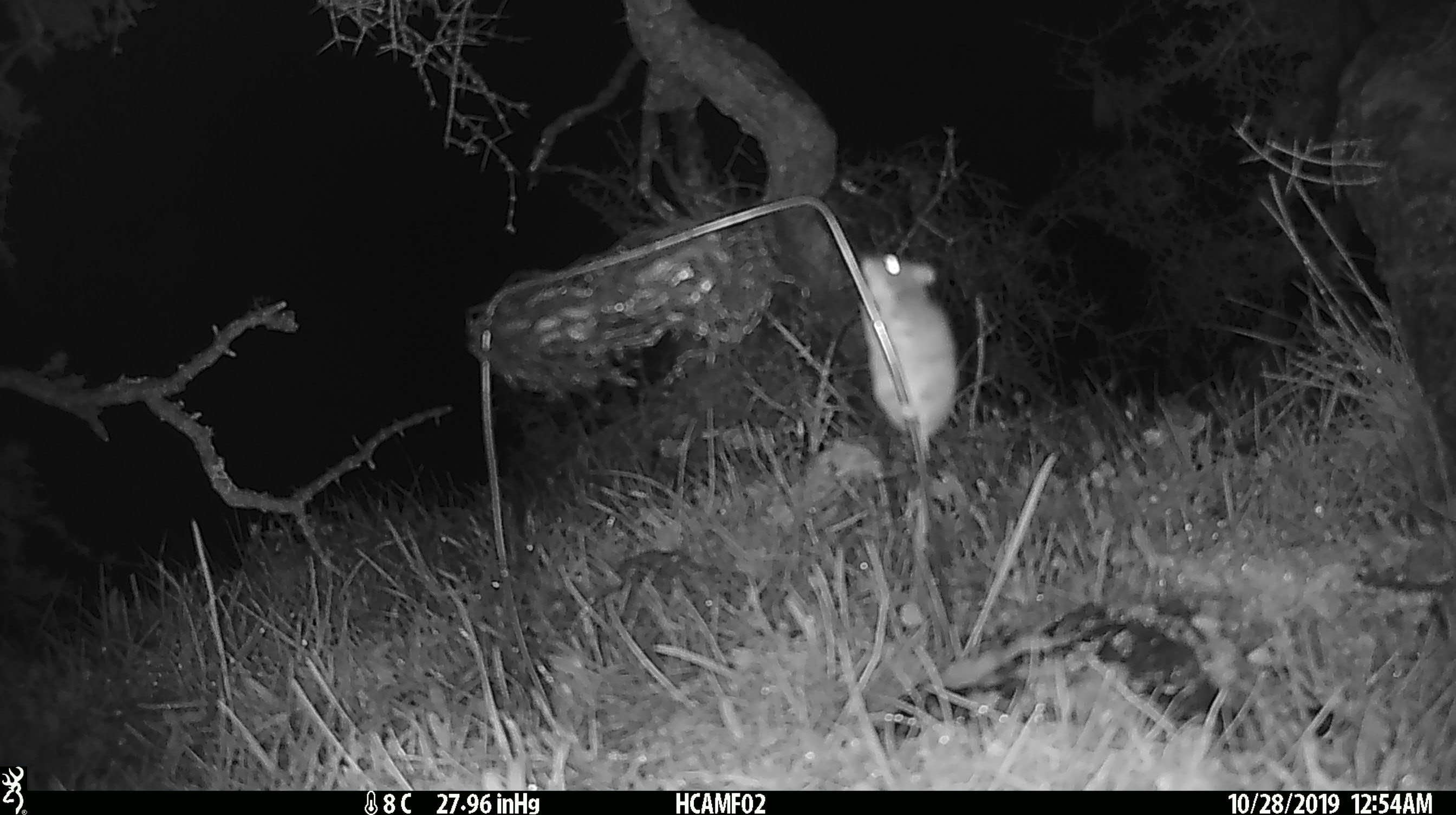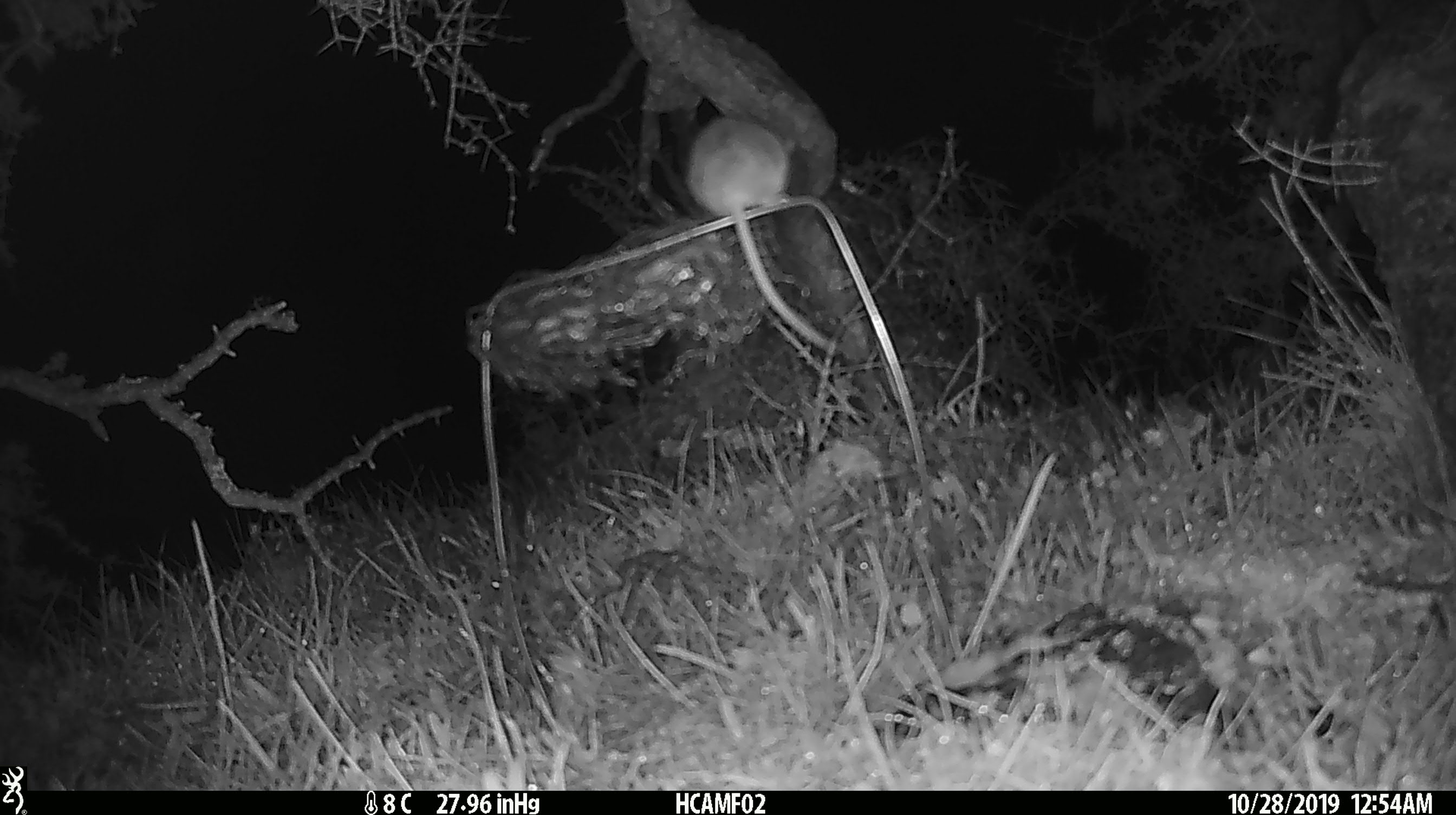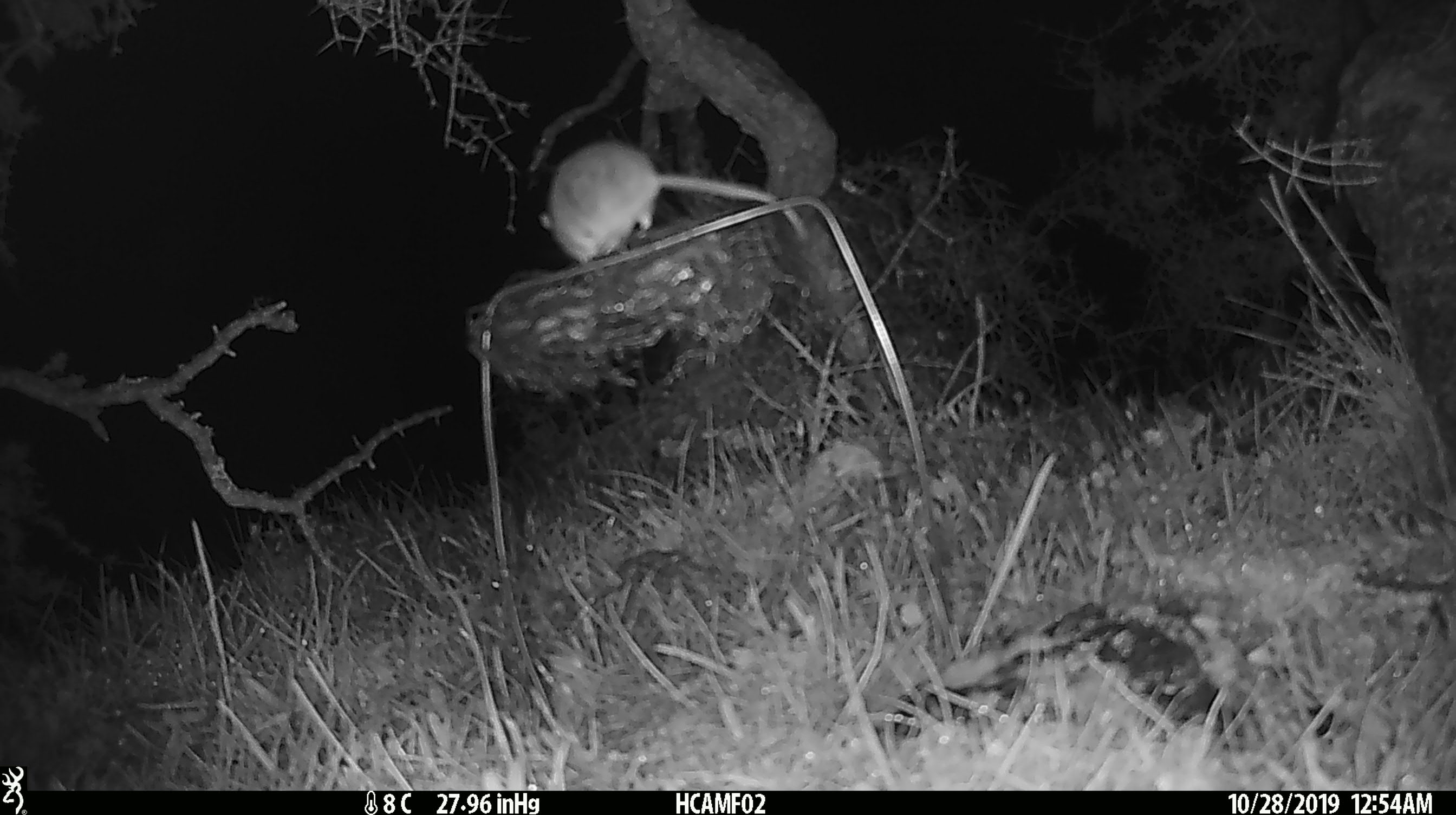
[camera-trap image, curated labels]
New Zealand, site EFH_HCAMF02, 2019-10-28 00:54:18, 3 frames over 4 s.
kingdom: Animalia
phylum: Chordata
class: Mammalia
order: Rodentia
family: Muridae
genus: Mus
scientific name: Mus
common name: mouse